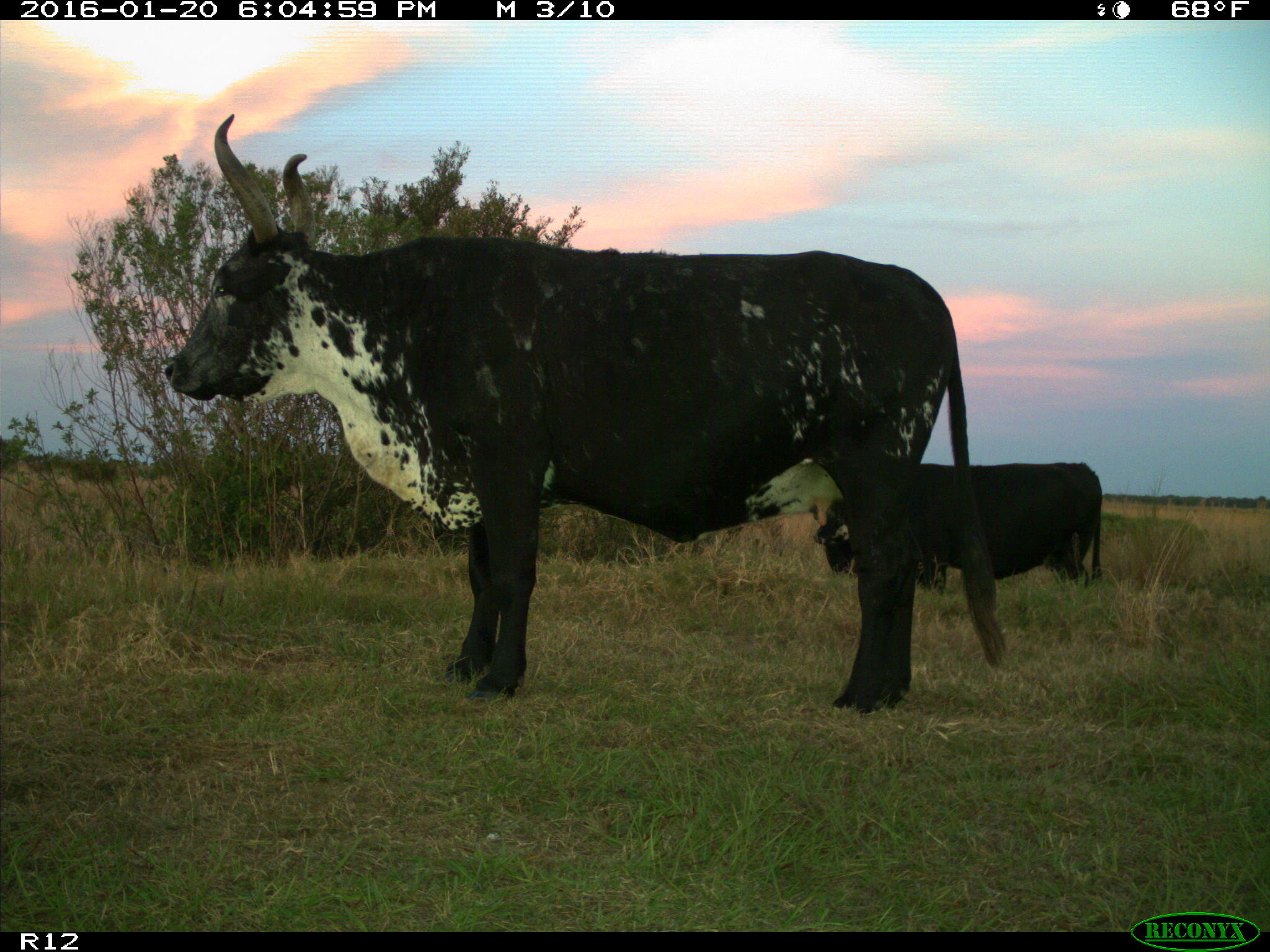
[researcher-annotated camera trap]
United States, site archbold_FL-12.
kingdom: Animalia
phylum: Chordata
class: Mammalia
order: Artiodactyla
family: Bovidae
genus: Bos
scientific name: Bos taurus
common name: domestic cow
Bos taurus (domestic cow).